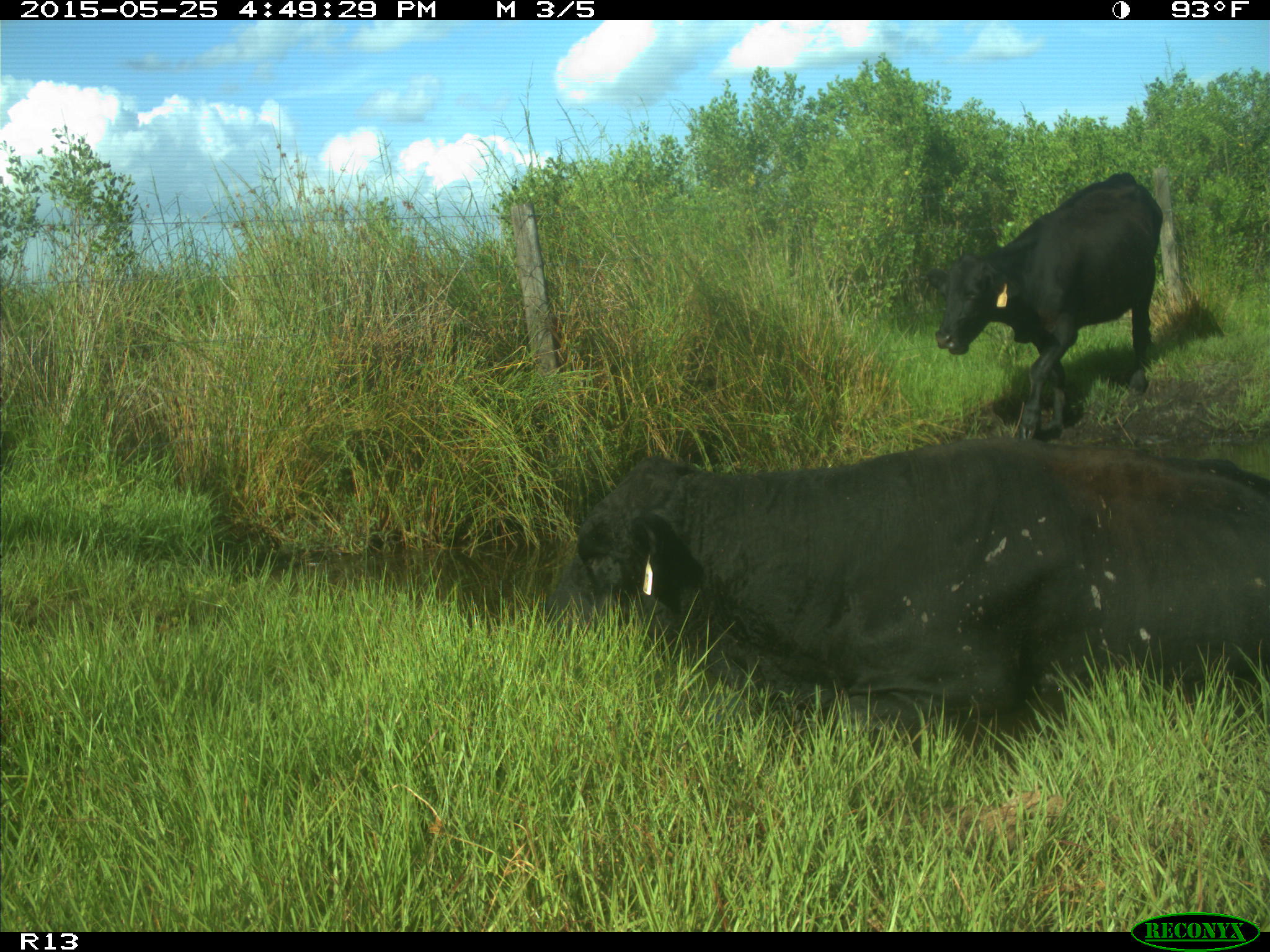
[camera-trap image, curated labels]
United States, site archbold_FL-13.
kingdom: Animalia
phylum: Chordata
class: Mammalia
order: Artiodactyla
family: Bovidae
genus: Bos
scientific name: Bos taurus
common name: domestic cow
Bos taurus (domestic cow).